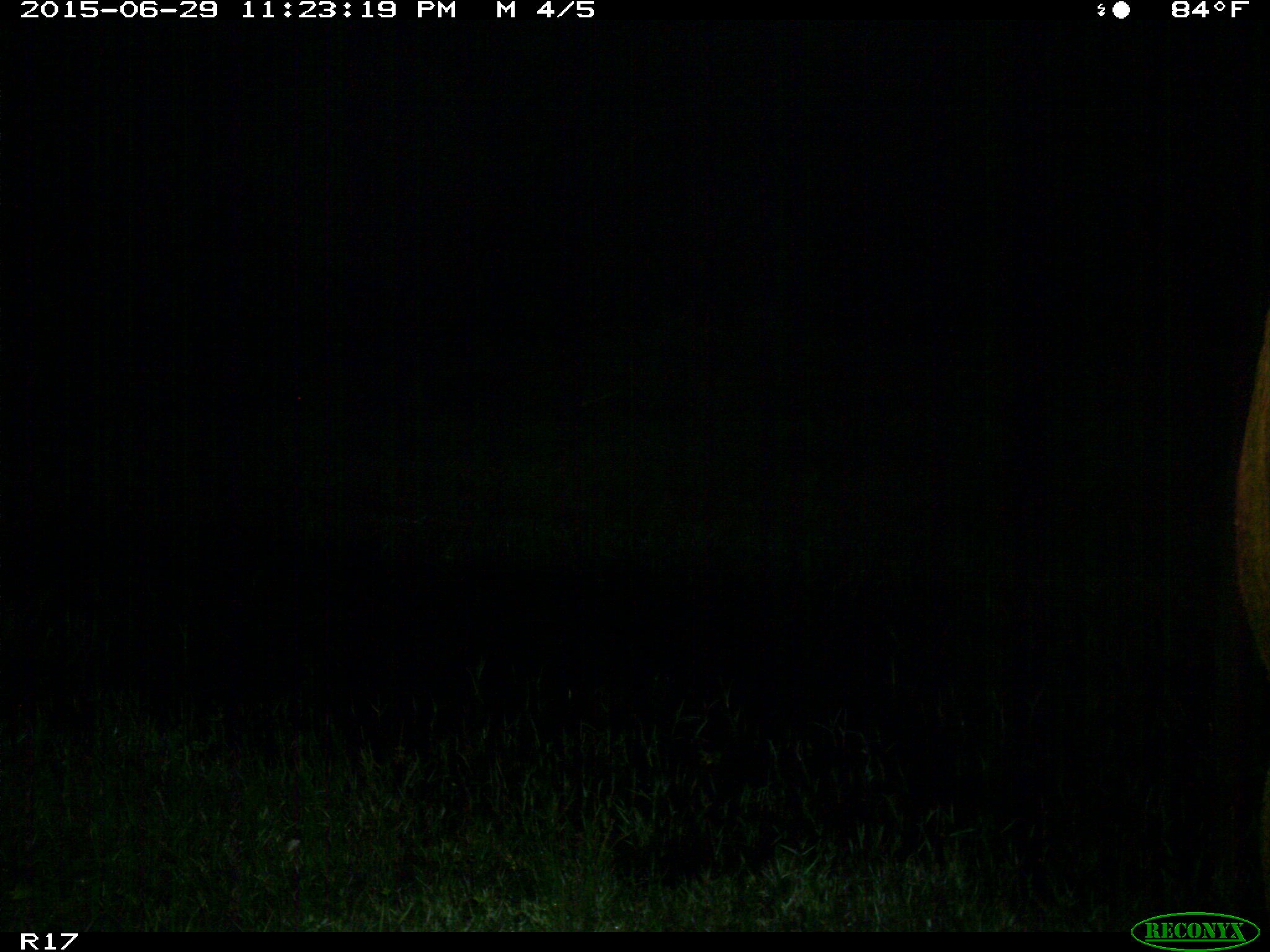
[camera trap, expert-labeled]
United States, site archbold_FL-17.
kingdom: Animalia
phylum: Chordata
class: Mammalia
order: Artiodactyla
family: Bovidae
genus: Bos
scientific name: Bos taurus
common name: domestic cow